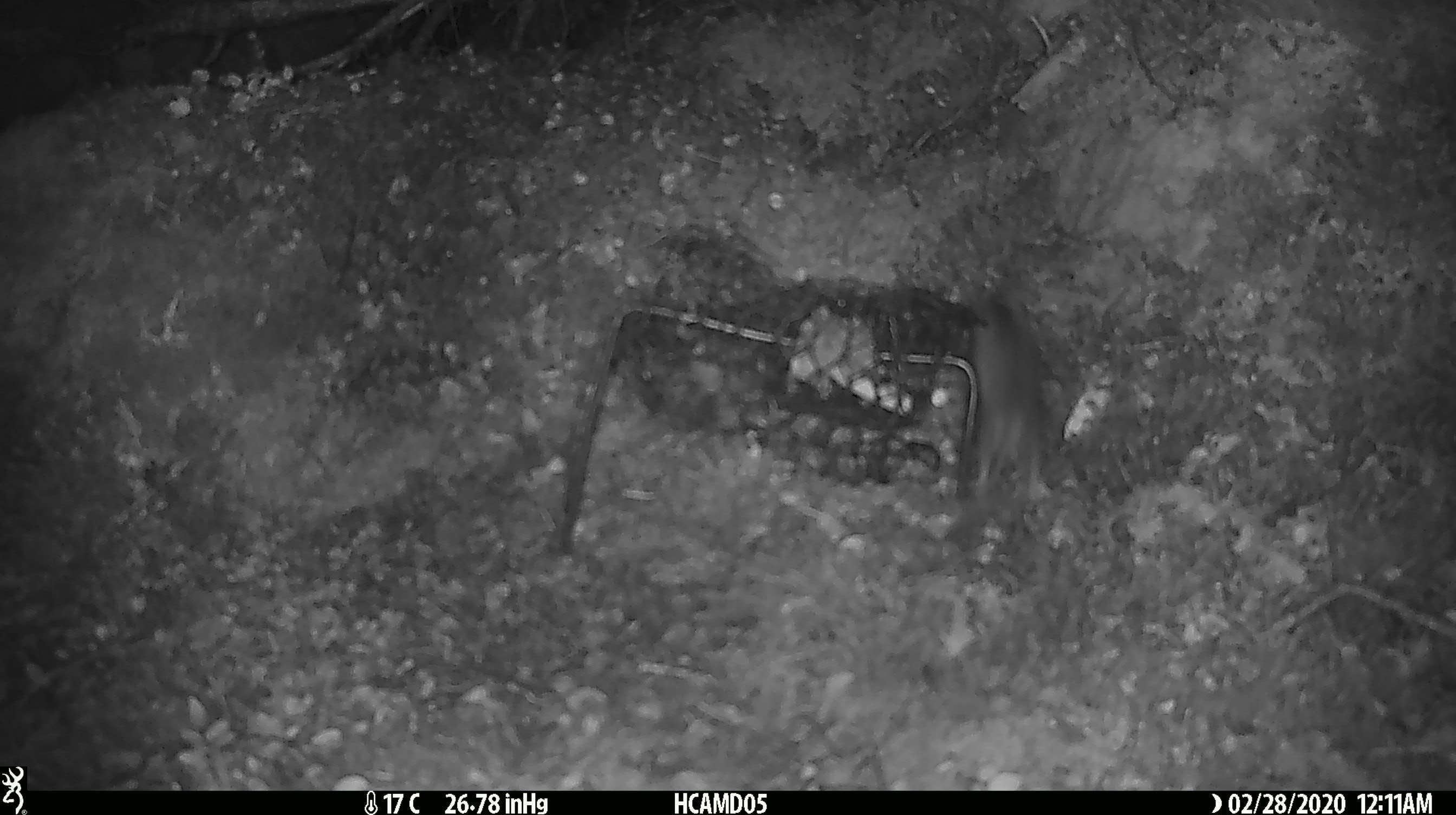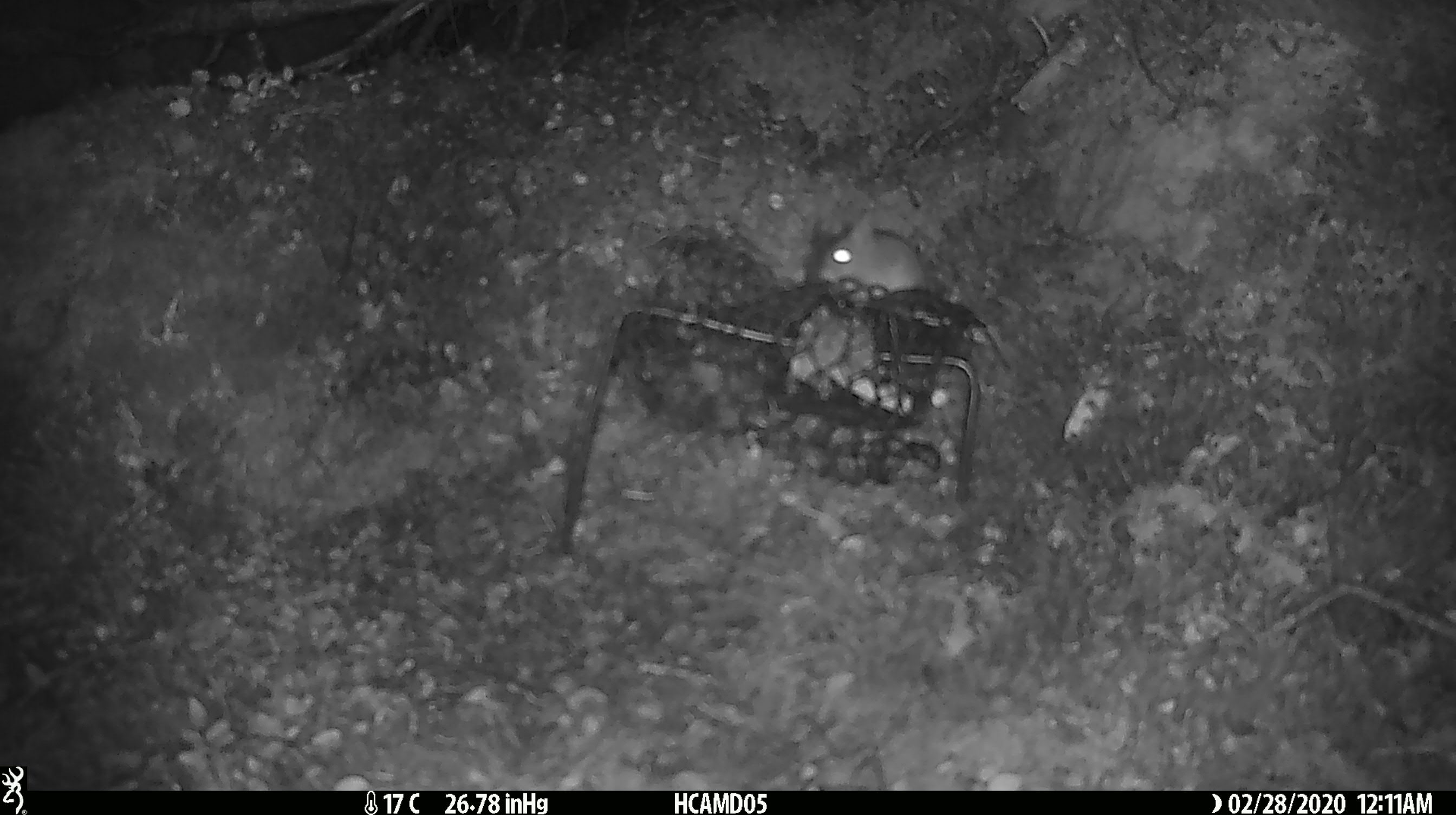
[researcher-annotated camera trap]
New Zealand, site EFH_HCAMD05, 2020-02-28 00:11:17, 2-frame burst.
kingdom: Animalia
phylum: Chordata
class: Mammalia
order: Rodentia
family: Muridae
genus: Mus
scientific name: Mus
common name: mouse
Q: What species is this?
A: Mouse (Mus).